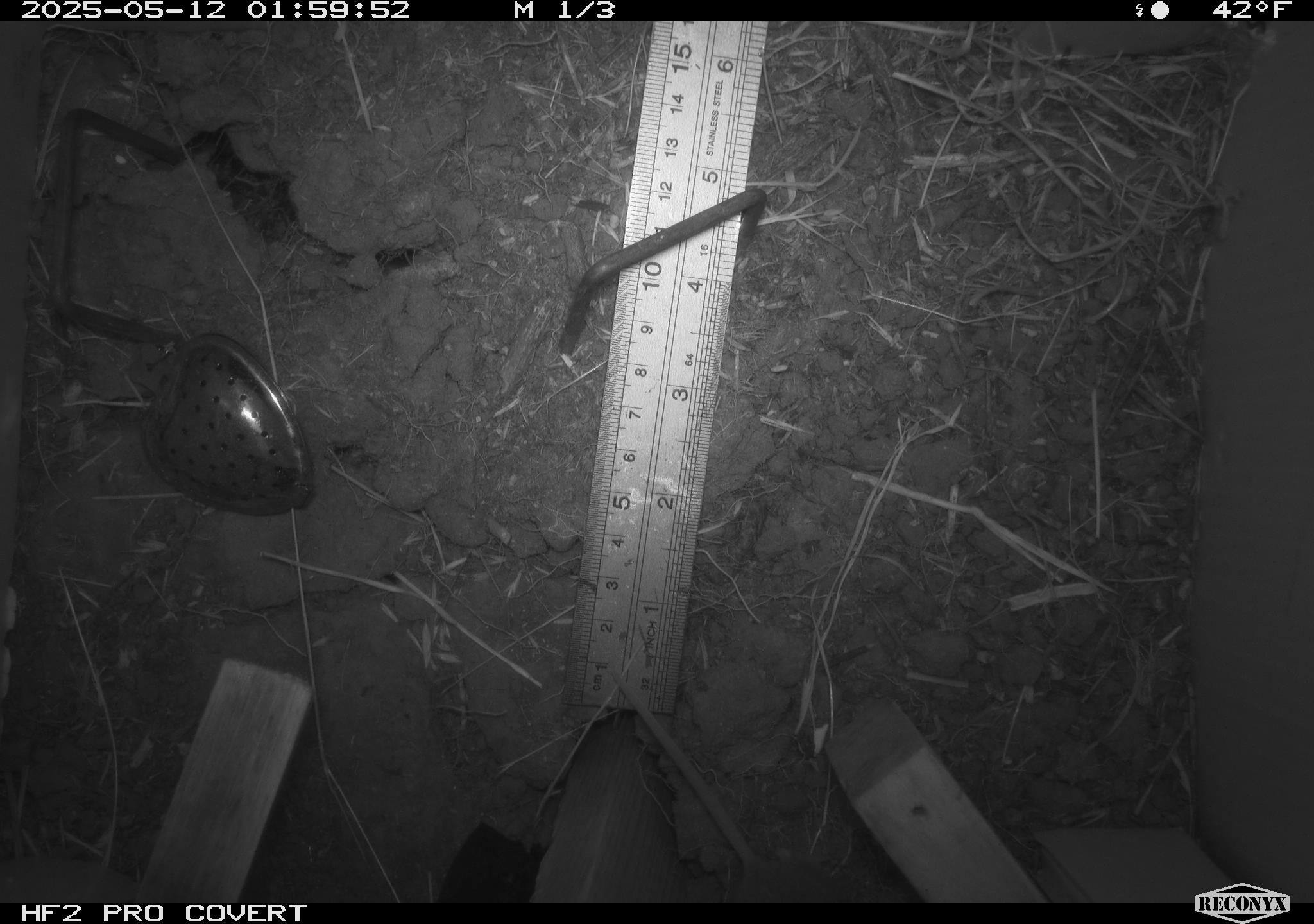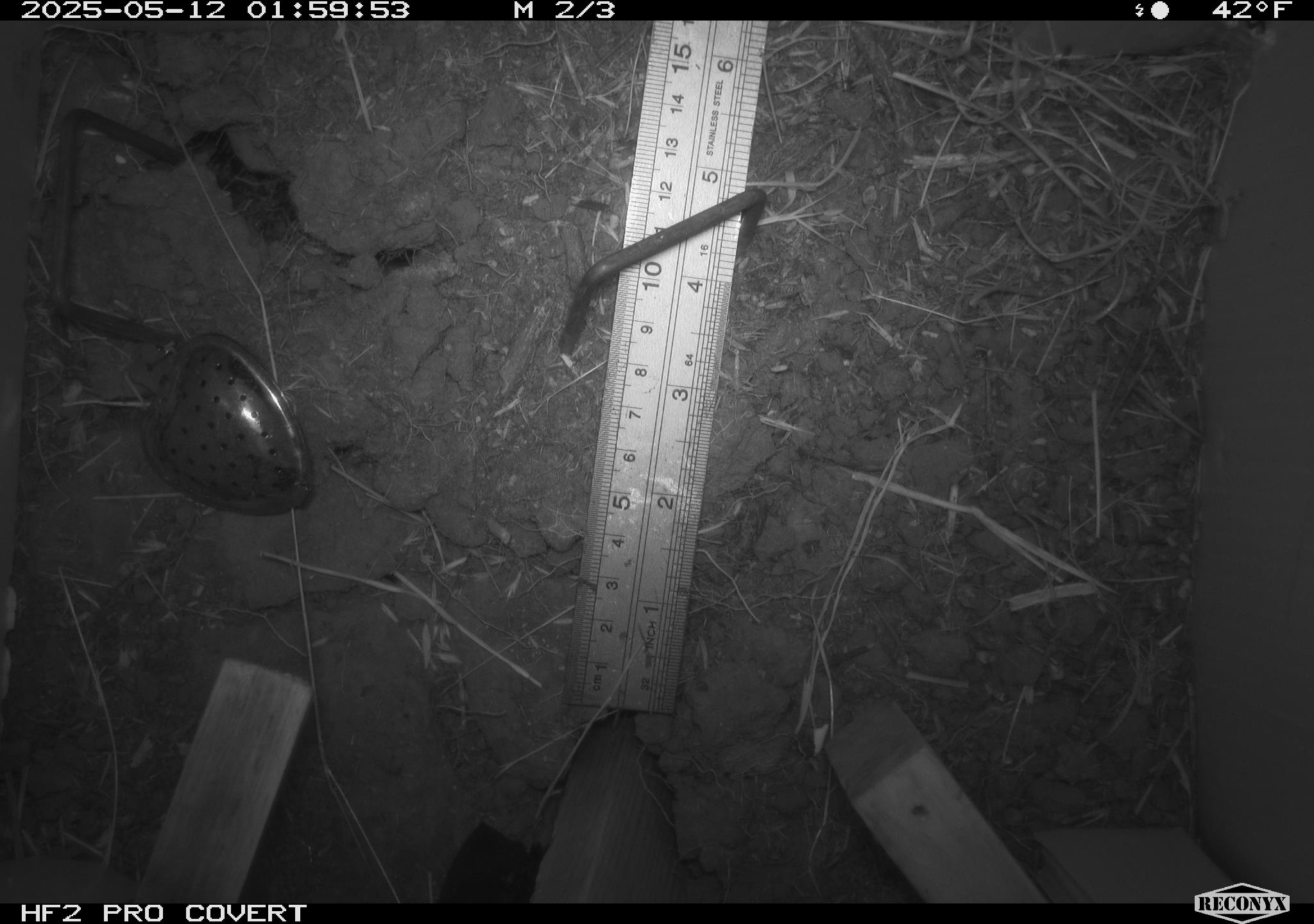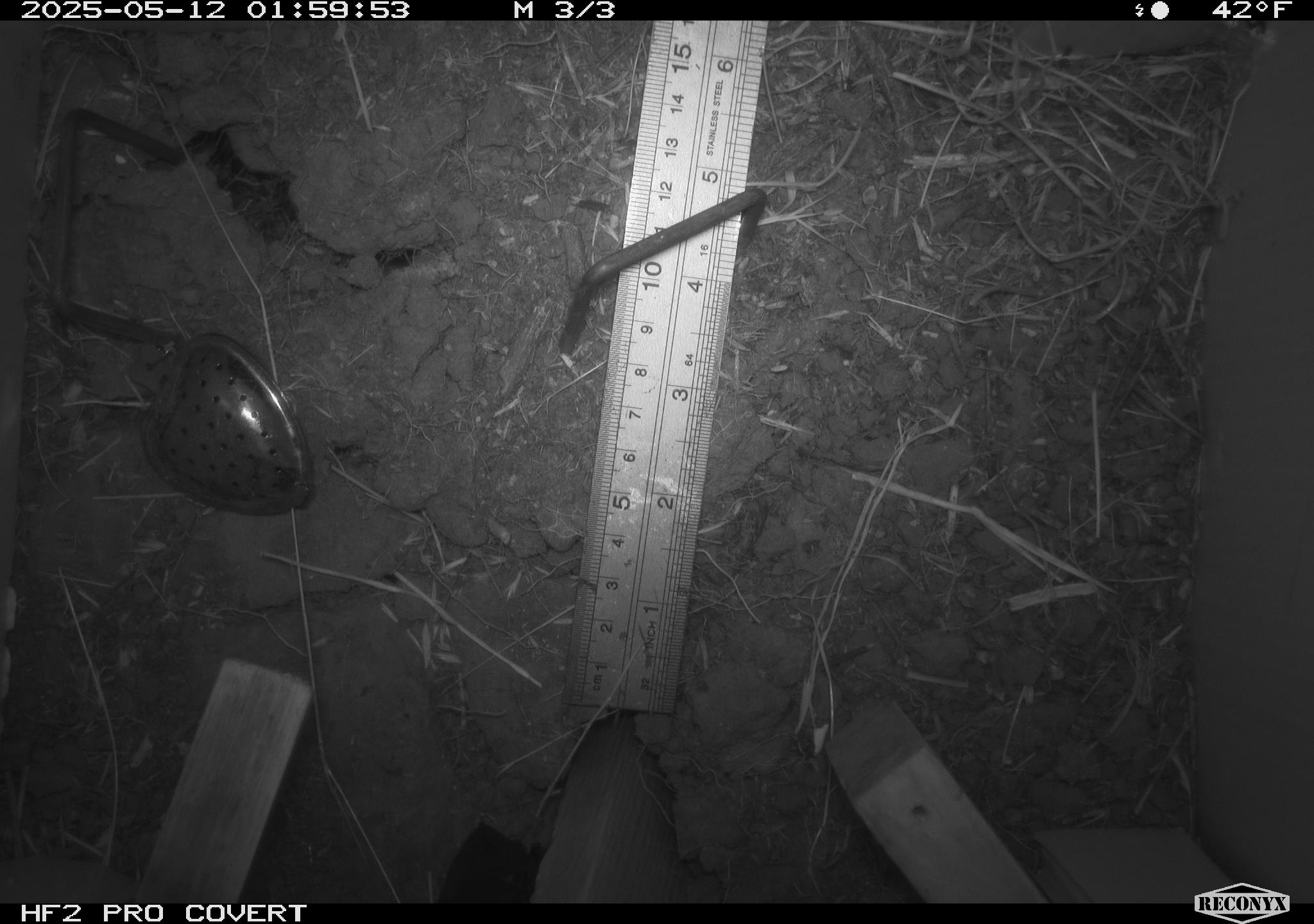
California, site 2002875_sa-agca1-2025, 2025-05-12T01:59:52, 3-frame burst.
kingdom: Animalia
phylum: Chordata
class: Mammalia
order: Rodentia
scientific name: Rodentia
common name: rodent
Rodent (Rodentia).